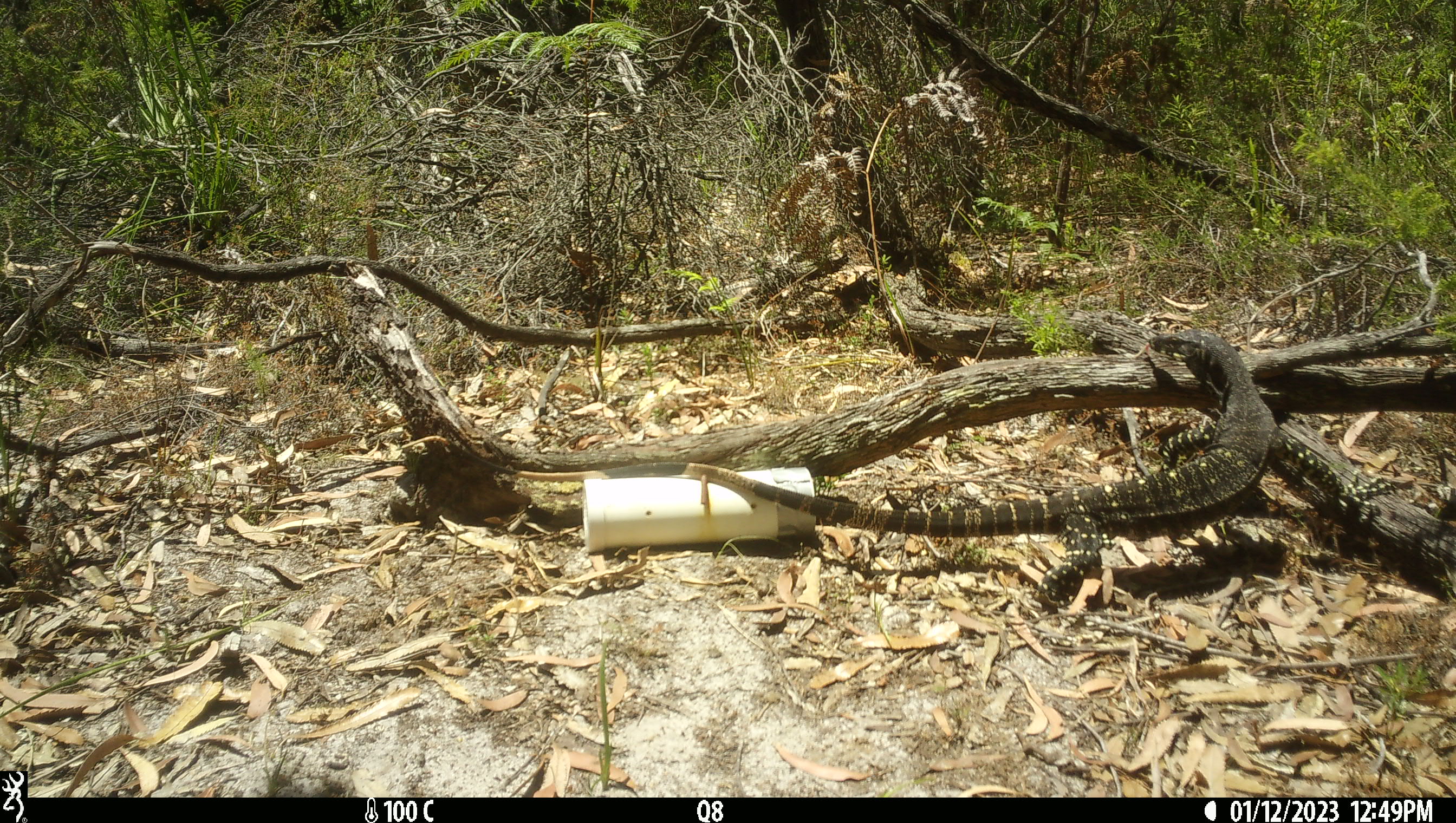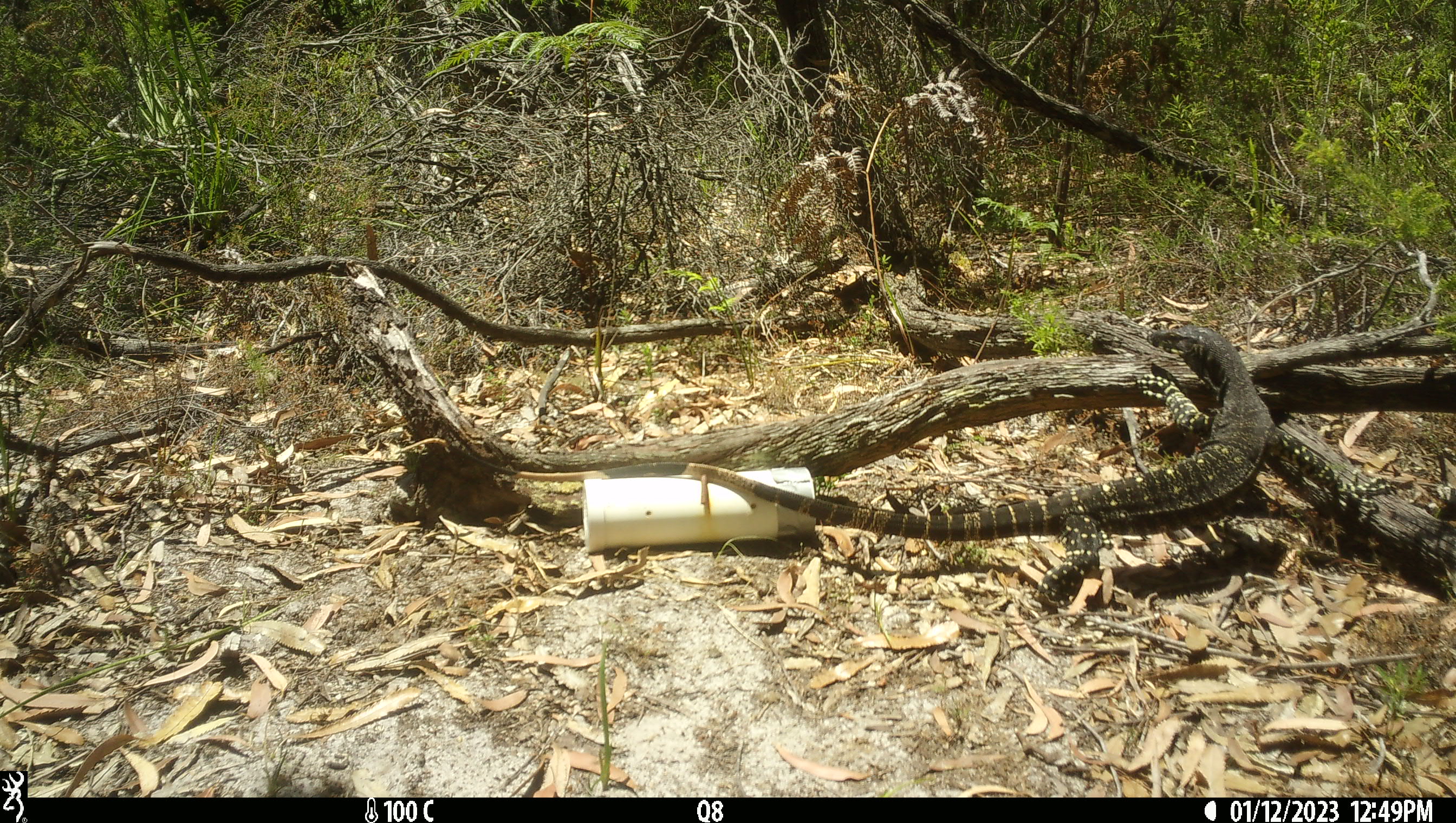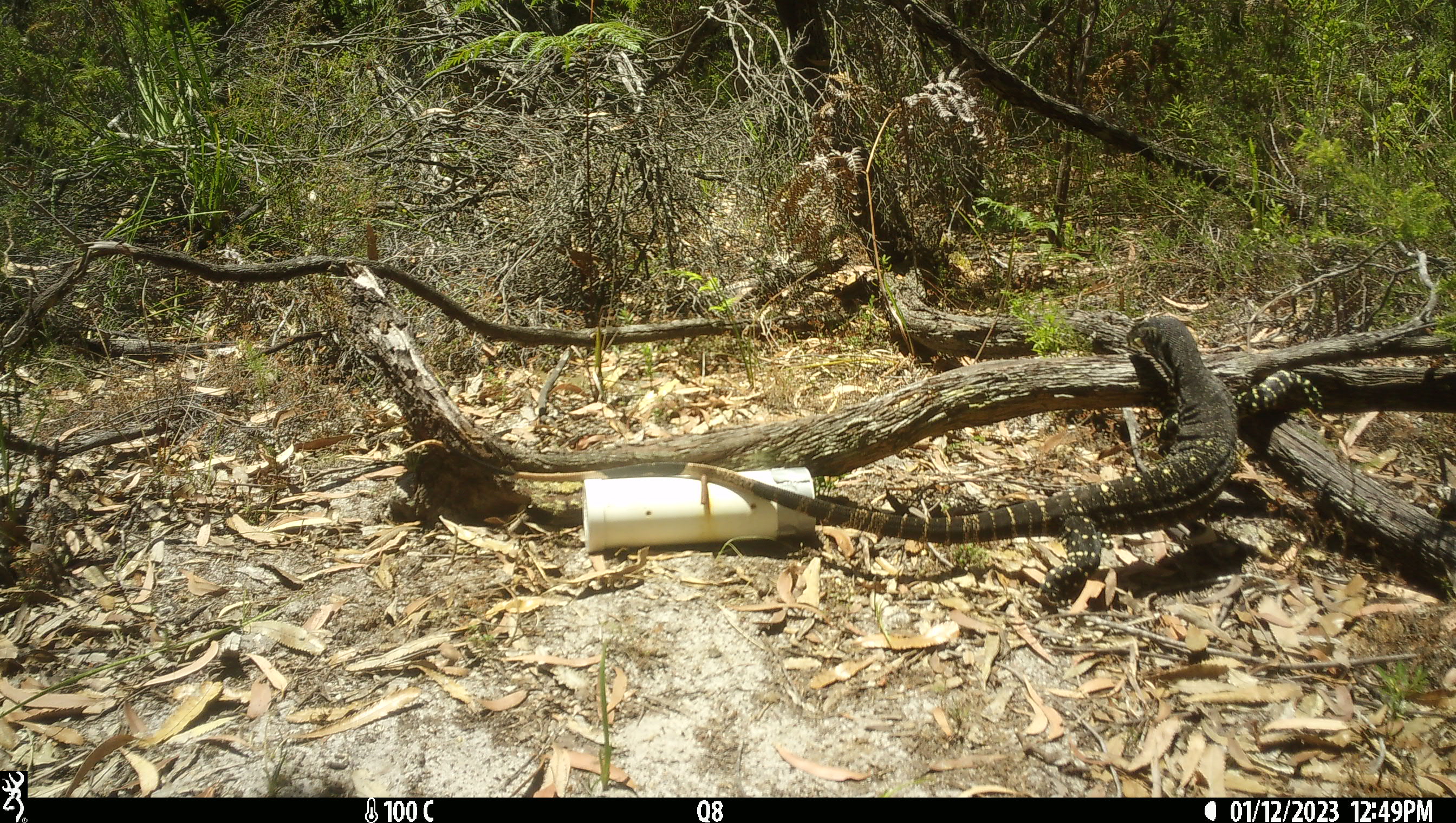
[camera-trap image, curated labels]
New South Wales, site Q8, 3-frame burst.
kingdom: Animalia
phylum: Chordata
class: Reptilia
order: Squamata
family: Varanidae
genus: Varanus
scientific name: Varanus varius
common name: lace monitor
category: goanna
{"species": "goanna (lace monitor) (Varanus varius)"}